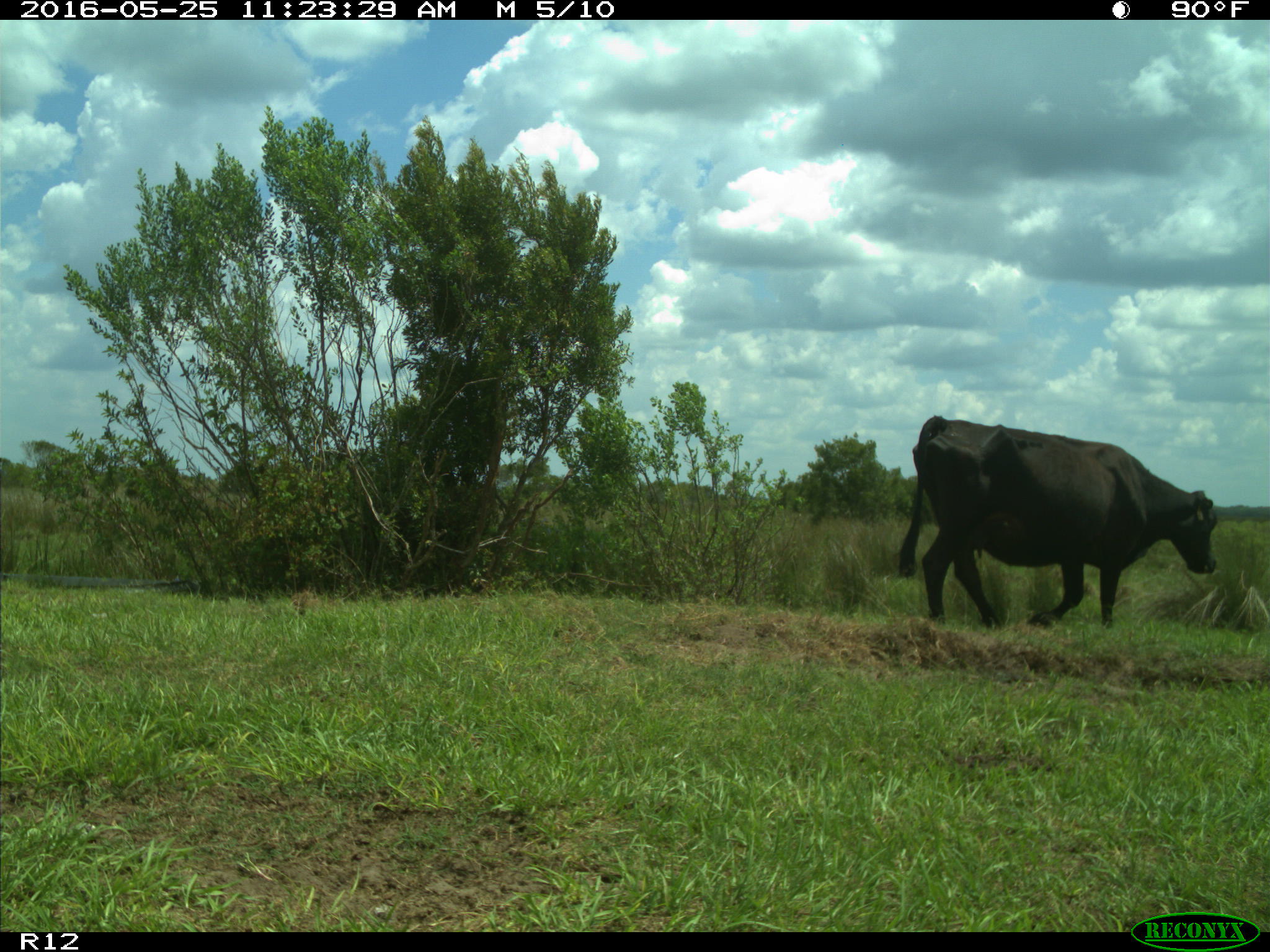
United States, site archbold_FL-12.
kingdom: Animalia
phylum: Chordata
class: Mammalia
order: Artiodactyla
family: Bovidae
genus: Bos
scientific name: Bos taurus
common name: domestic cow